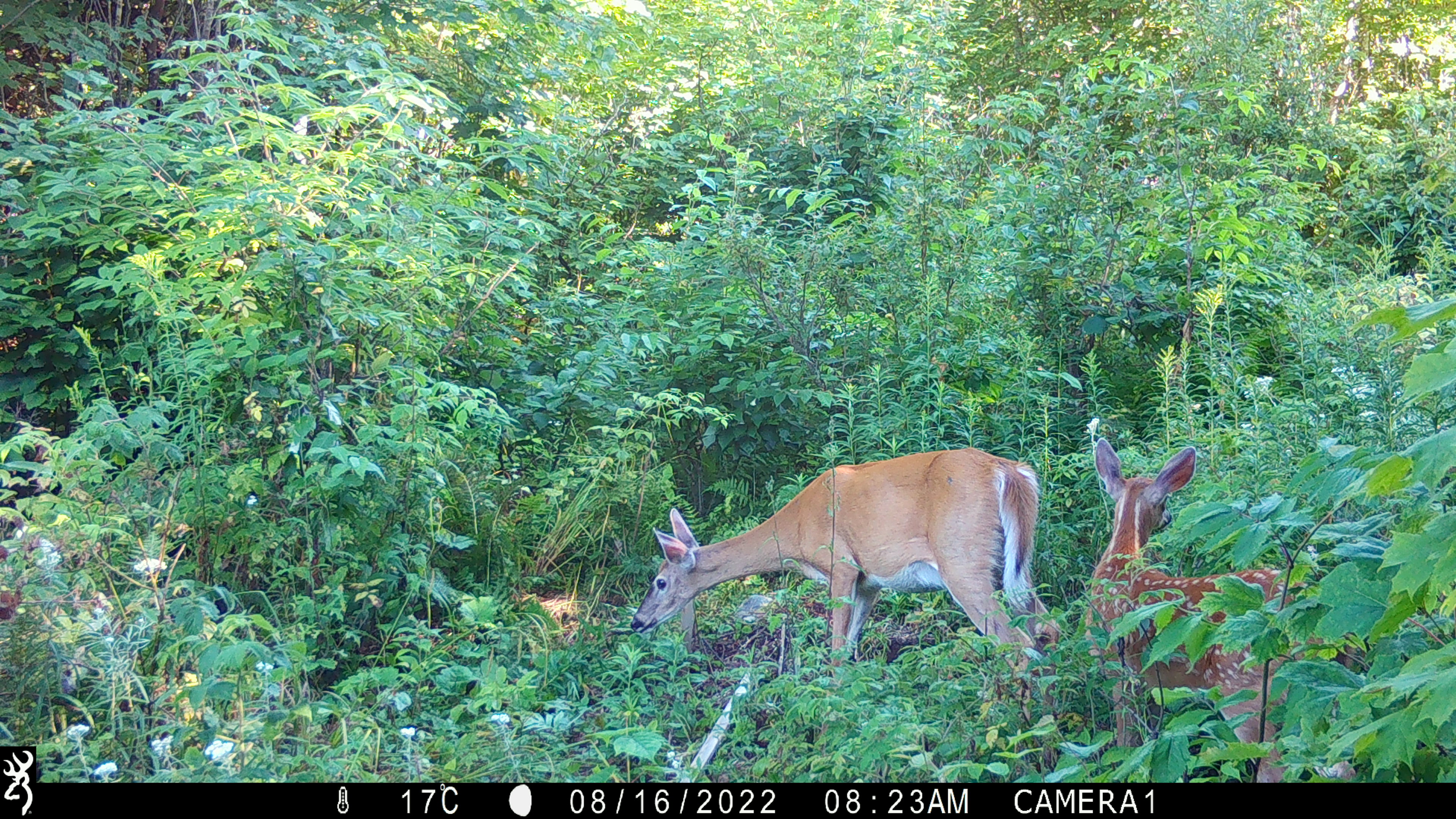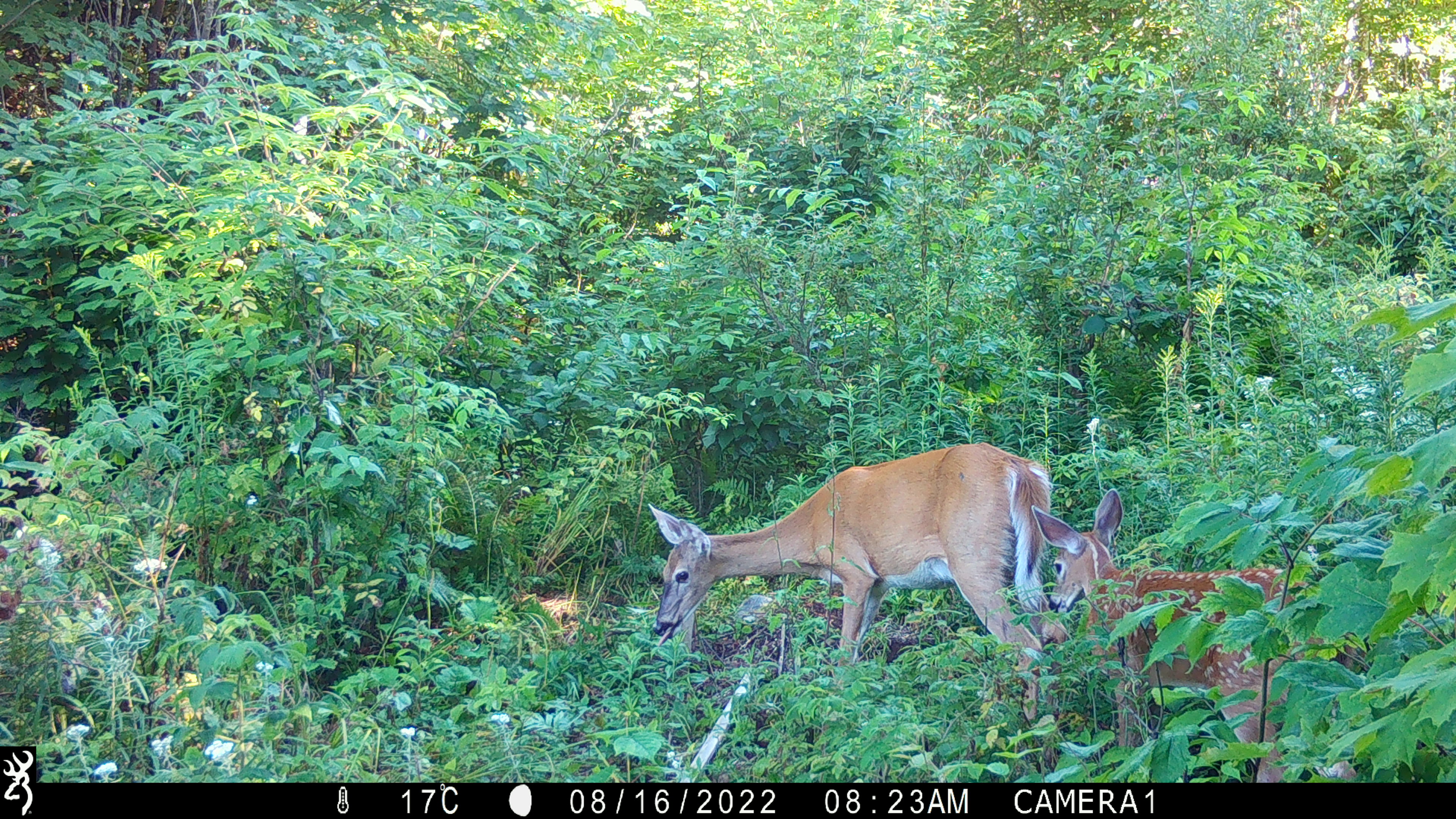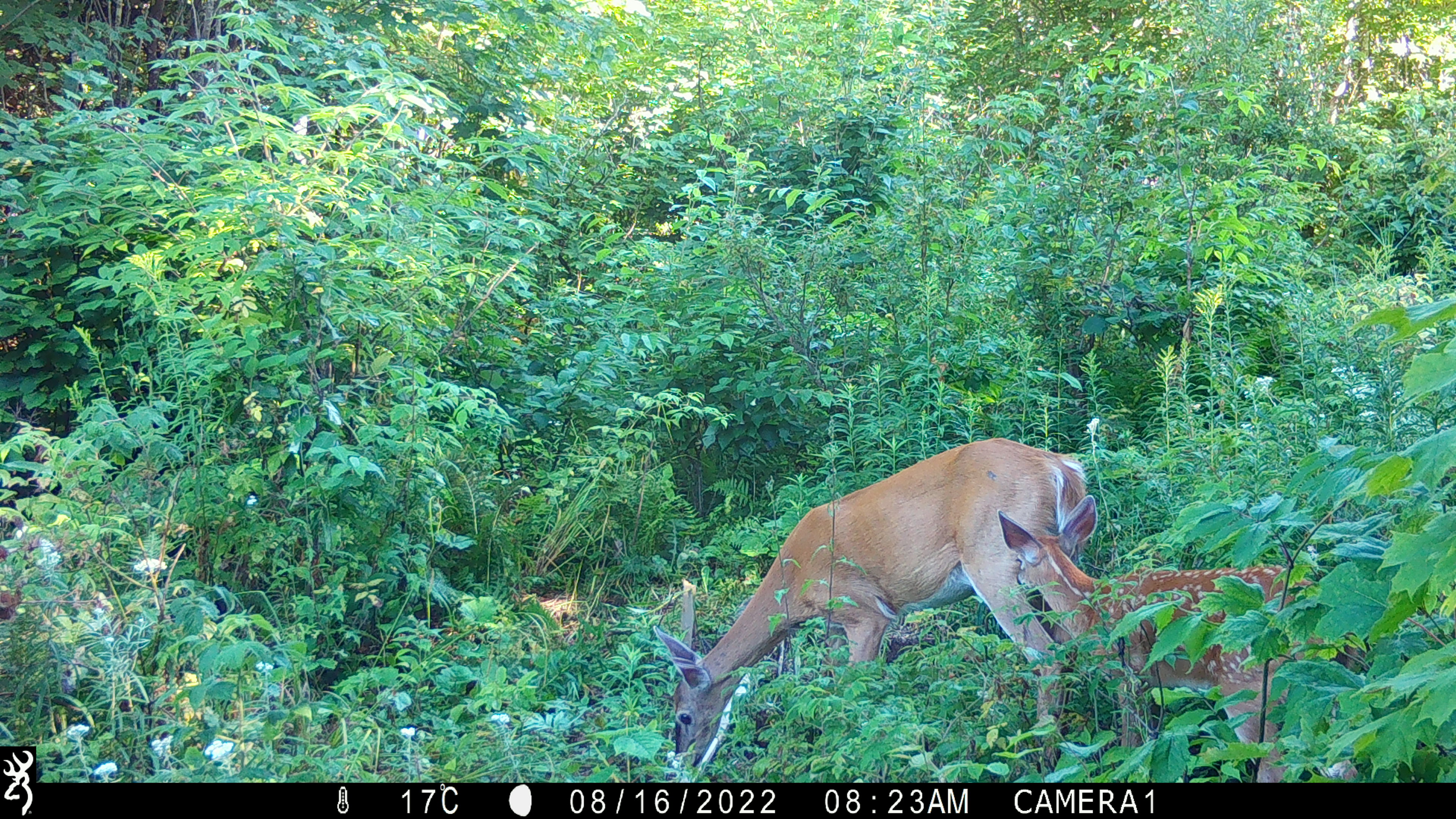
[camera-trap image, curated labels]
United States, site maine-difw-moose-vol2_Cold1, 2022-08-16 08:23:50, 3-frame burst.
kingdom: Animalia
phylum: Chordata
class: Mammalia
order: Artiodactyla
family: Cervidae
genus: Odocoileus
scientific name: Odocoileus virginianus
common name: white-tailed deer